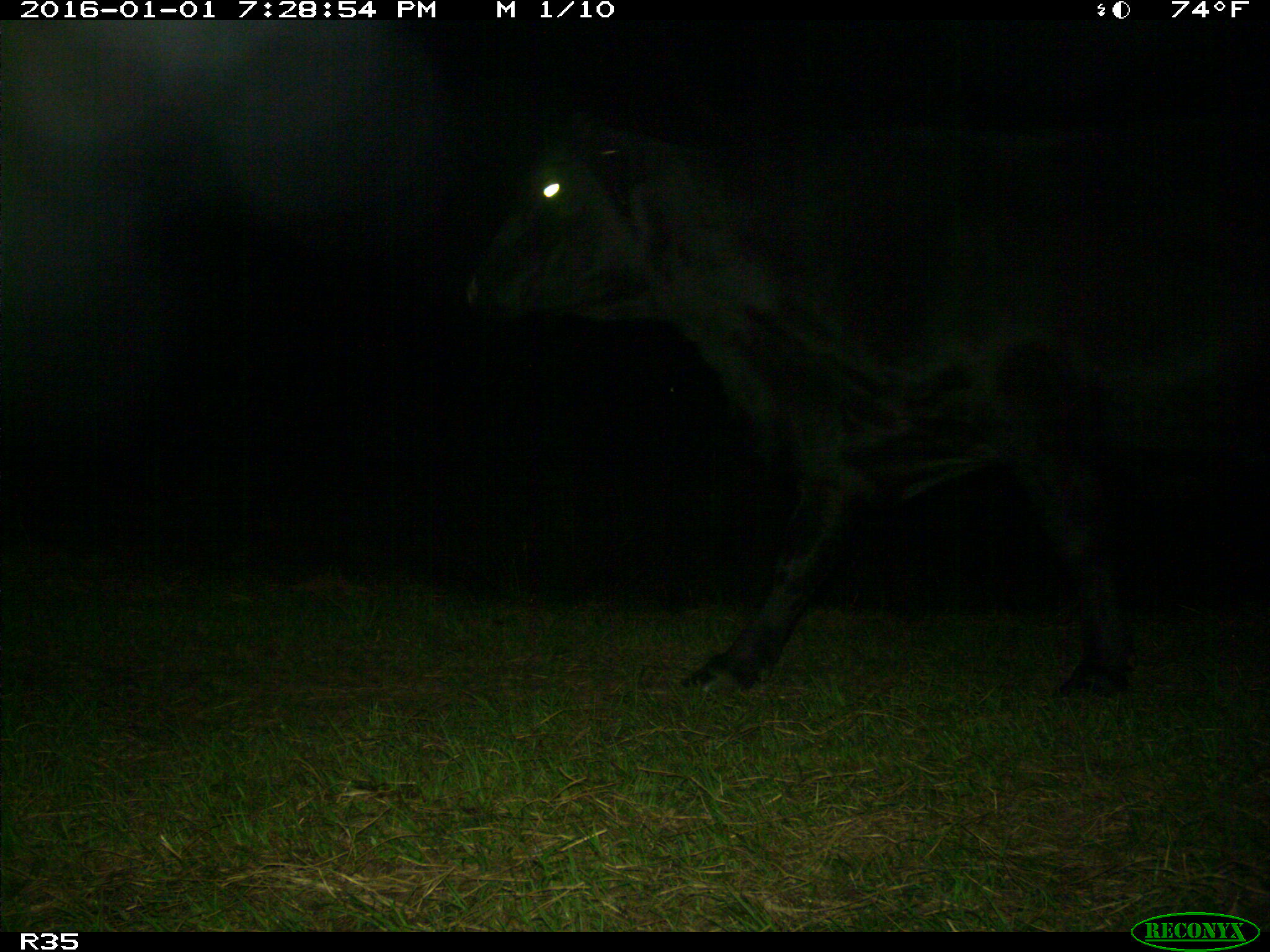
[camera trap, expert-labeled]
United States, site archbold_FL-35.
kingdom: Animalia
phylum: Chordata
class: Mammalia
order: Artiodactyla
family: Bovidae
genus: Bos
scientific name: Bos taurus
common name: domestic cow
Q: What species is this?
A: Bos taurus (domestic cow).